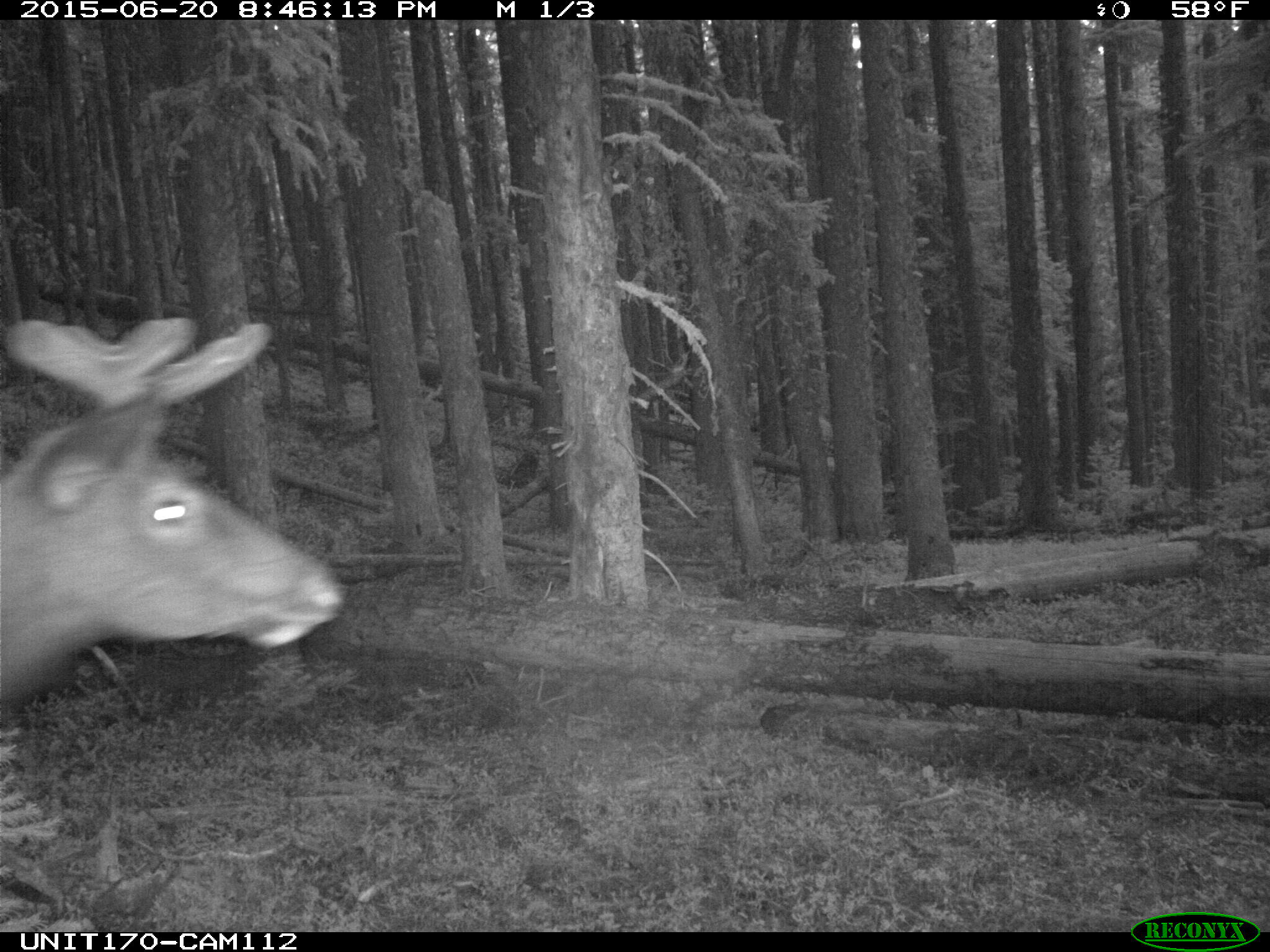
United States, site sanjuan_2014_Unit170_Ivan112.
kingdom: Animalia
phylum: Chordata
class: Mammalia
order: Artiodactyla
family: Cervidae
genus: Cervus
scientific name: Cervus elaphus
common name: red deer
Cervus elaphus (red deer).